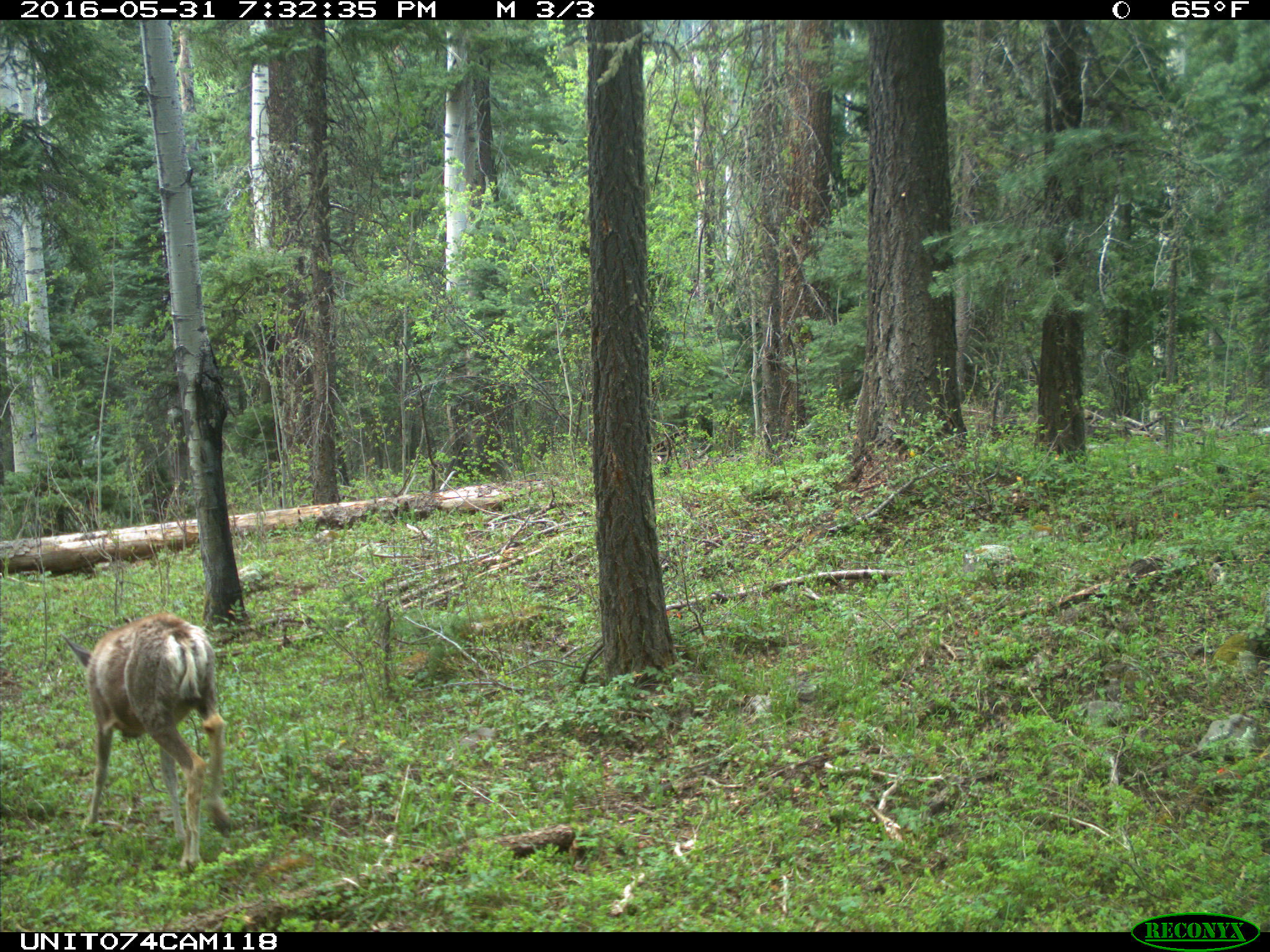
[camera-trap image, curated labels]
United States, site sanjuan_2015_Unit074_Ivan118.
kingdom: Animalia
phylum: Chordata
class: Mammalia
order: Artiodactyla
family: Cervidae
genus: Odocoileus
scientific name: Odocoileus hemionus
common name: mule deer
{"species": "Odocoileus hemionus (mule deer)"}